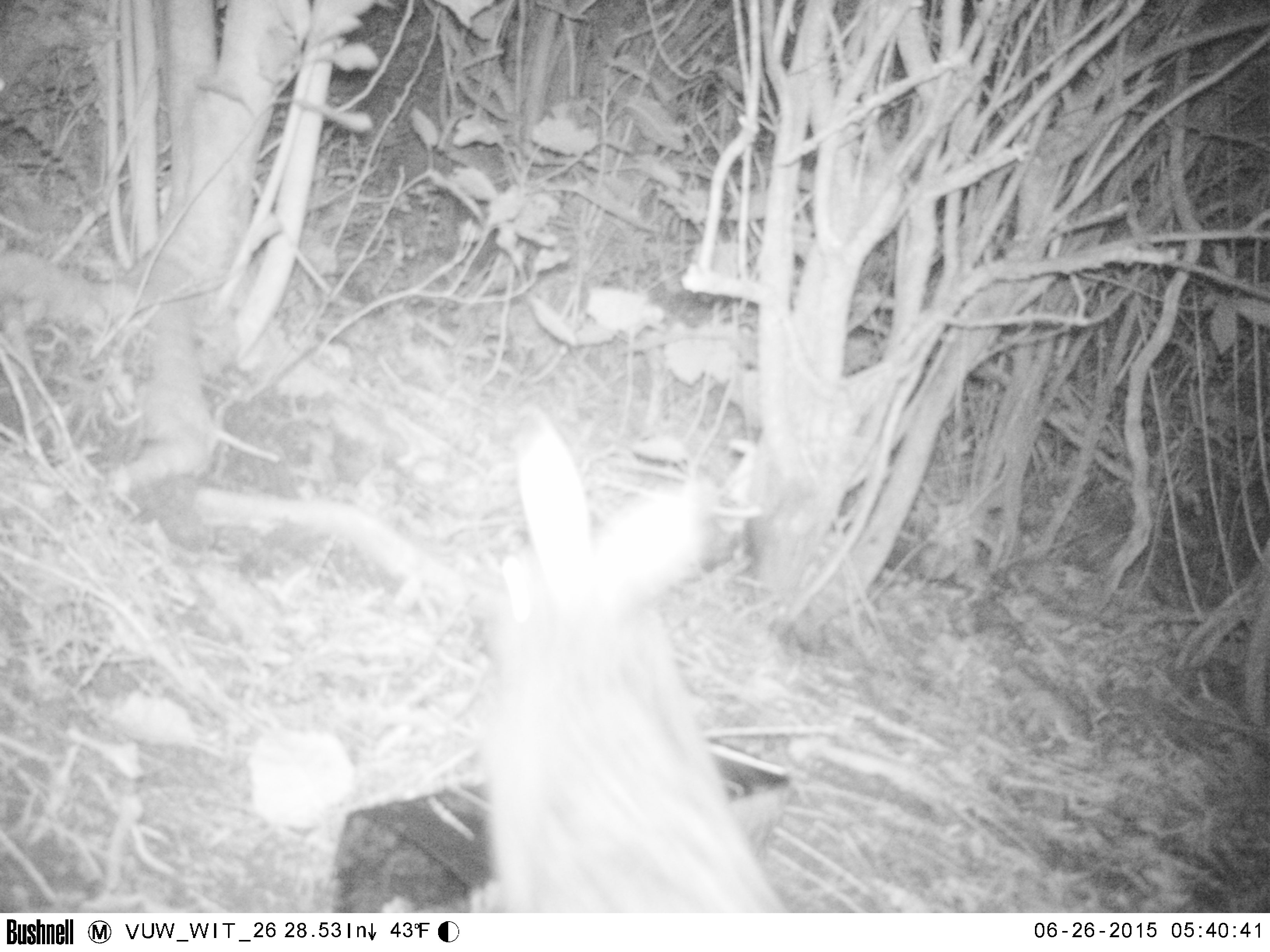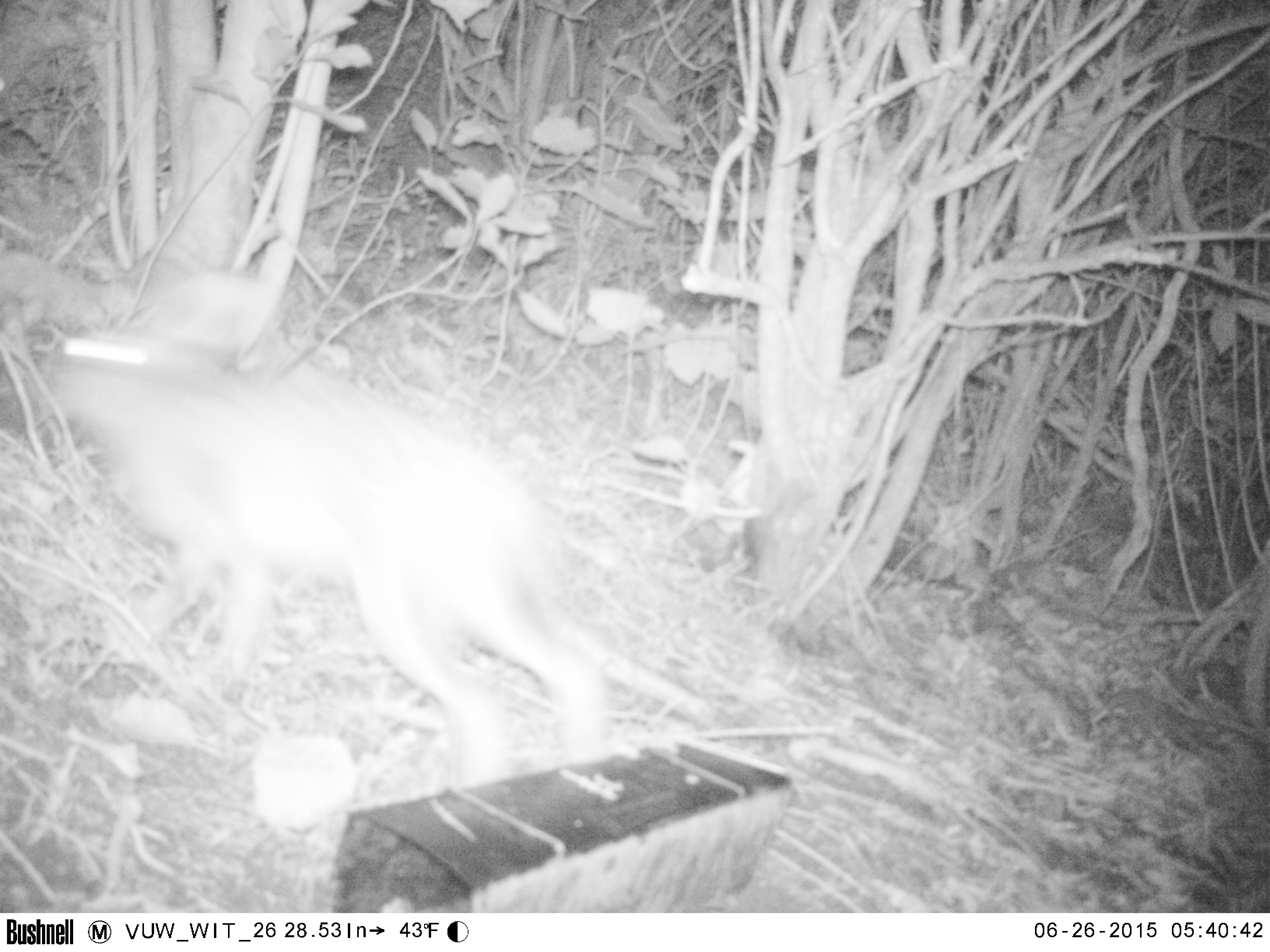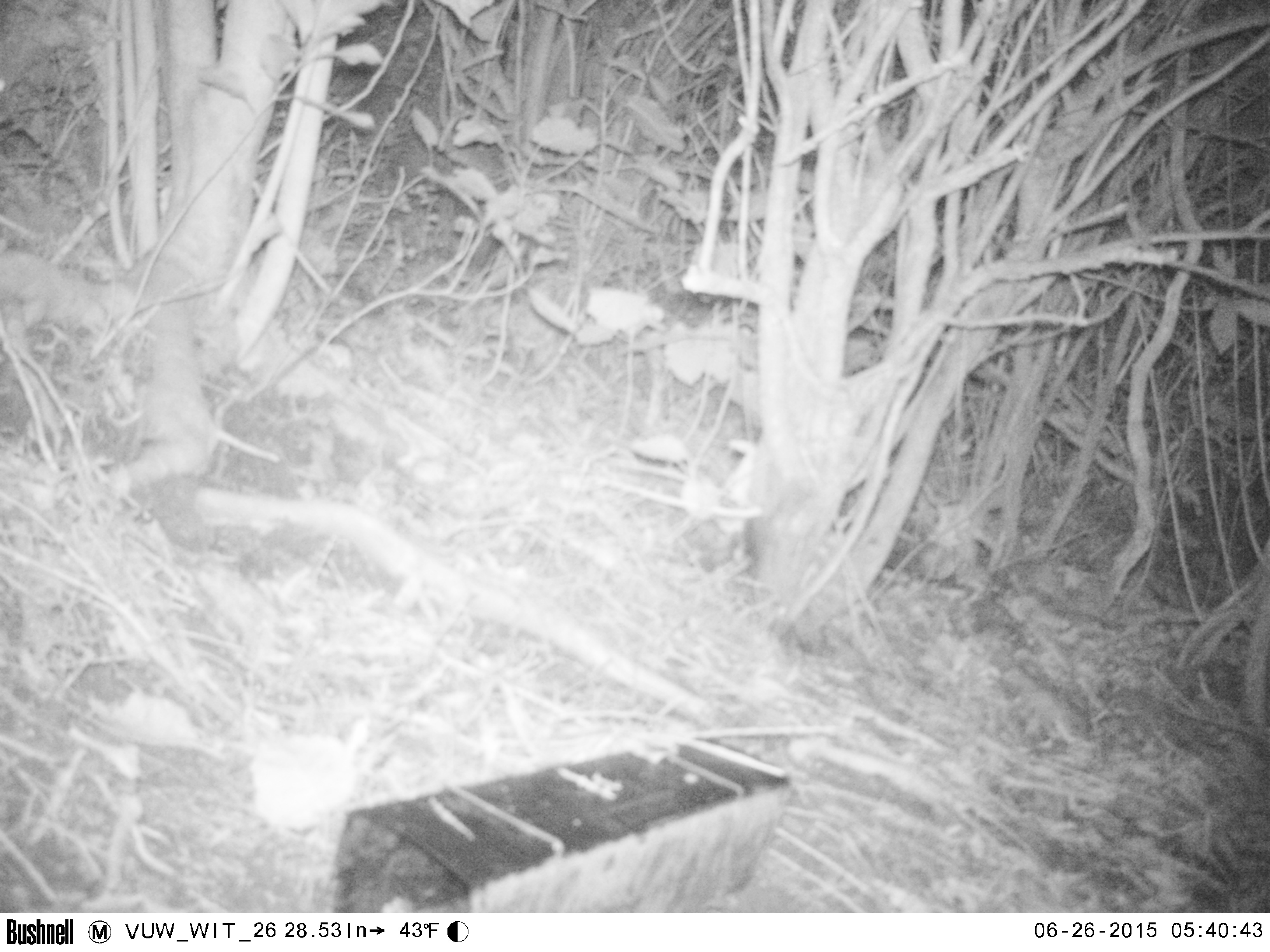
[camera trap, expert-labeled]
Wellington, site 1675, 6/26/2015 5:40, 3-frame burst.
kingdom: Animalia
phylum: Chordata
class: Mammalia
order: Lagomorpha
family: Leporidae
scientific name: Leporidae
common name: rabbit